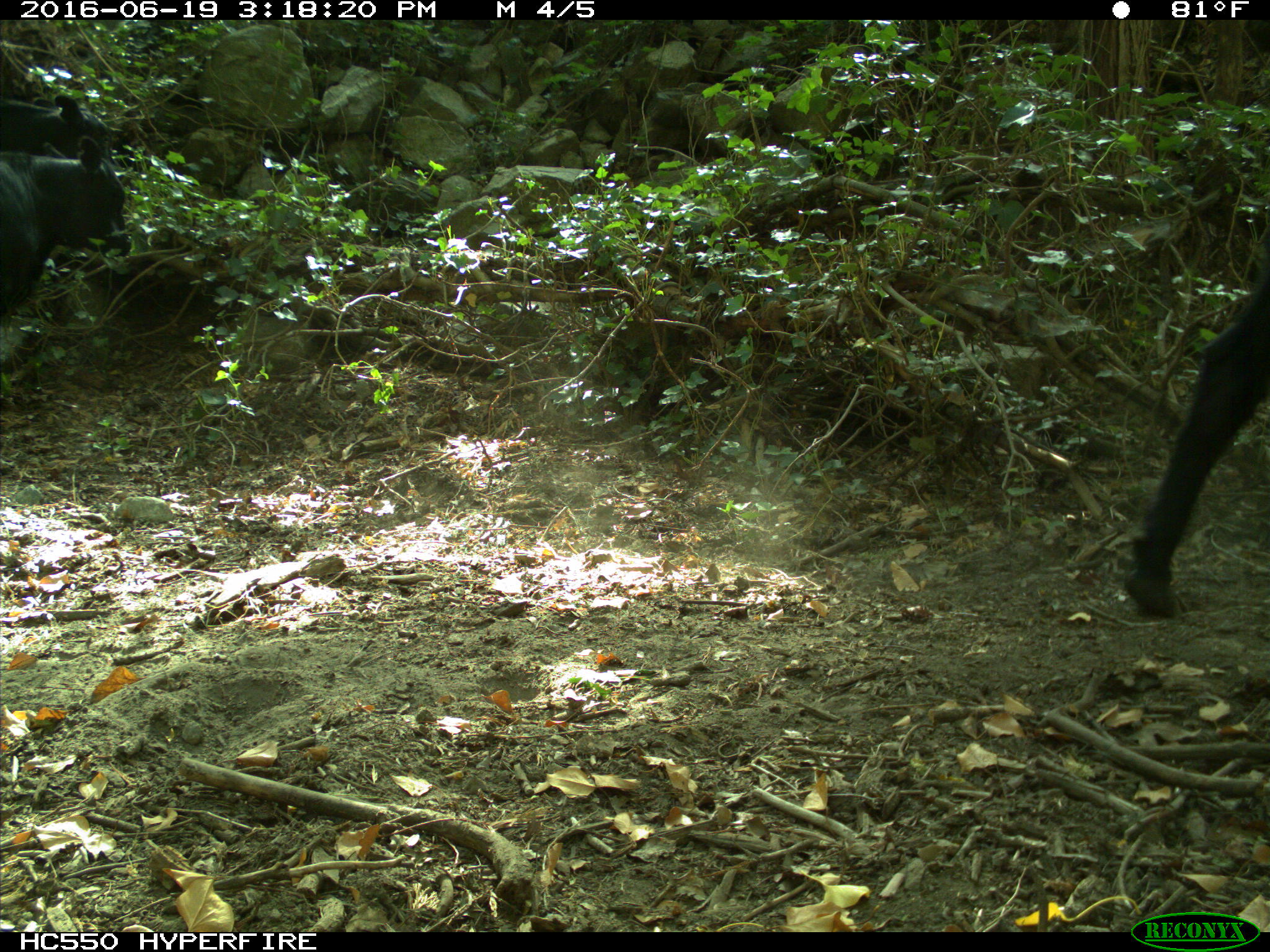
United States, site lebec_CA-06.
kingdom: Animalia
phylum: Chordata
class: Mammalia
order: Artiodactyla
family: Bovidae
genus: Bos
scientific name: Bos taurus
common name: domestic cow